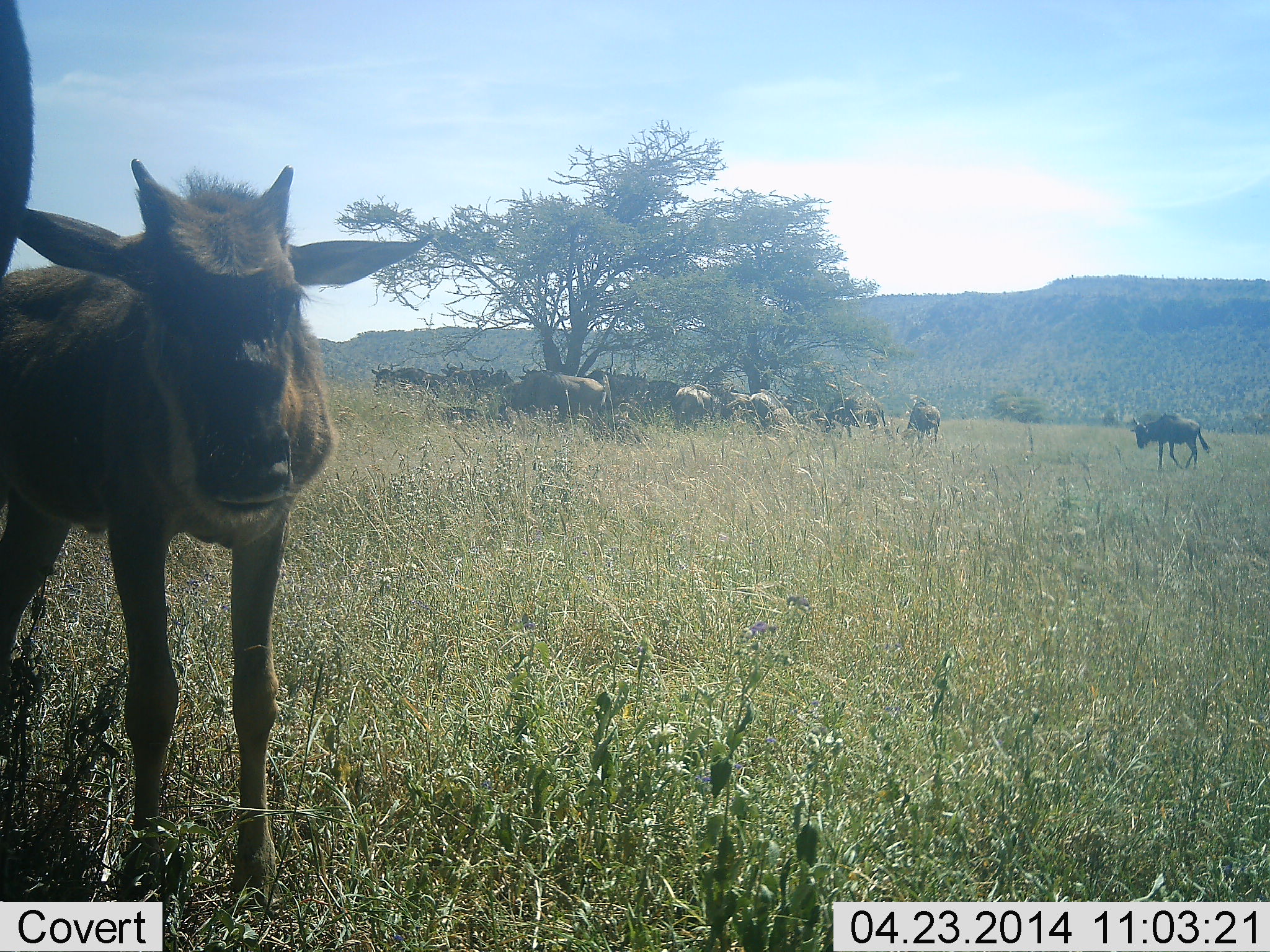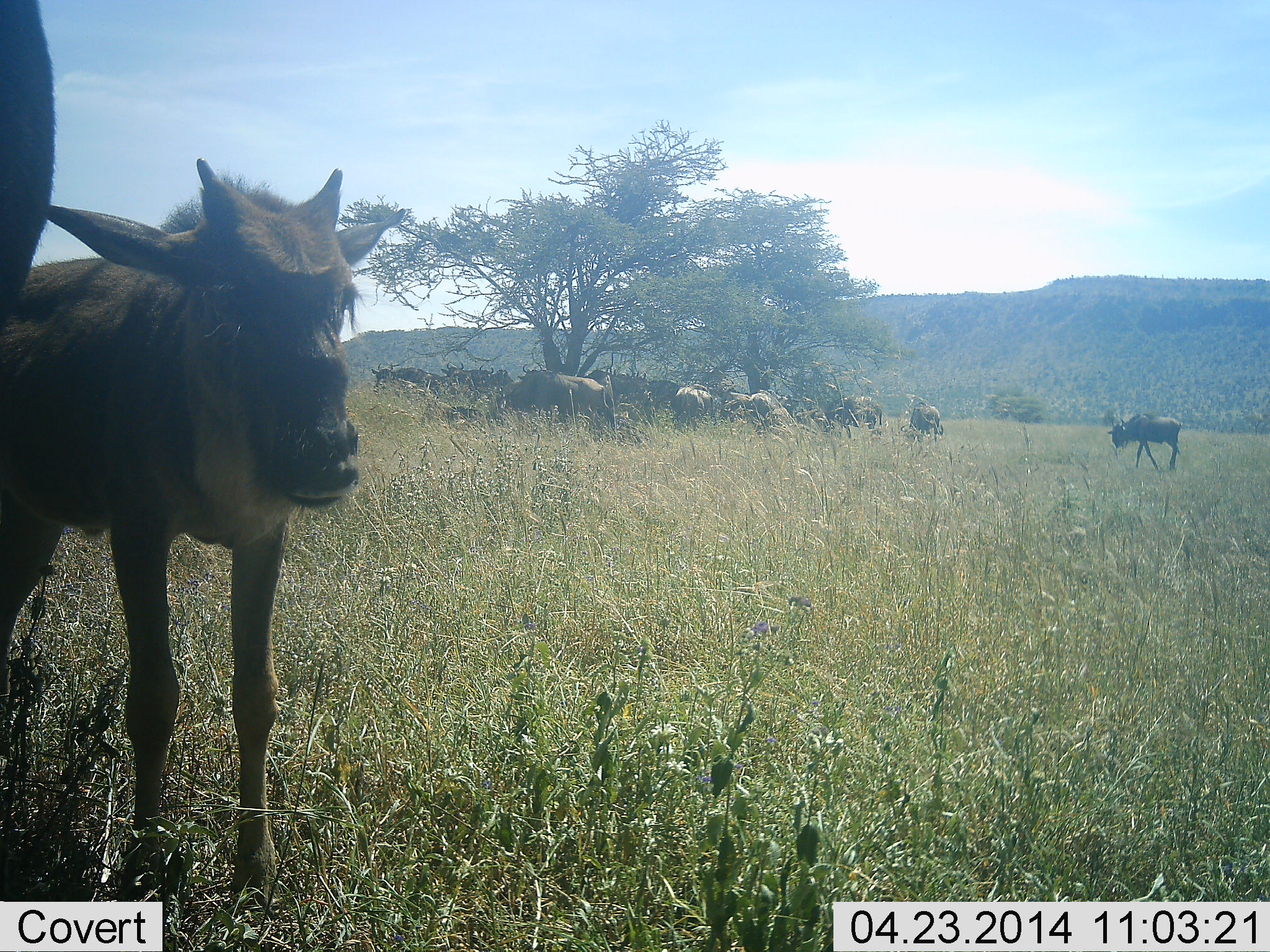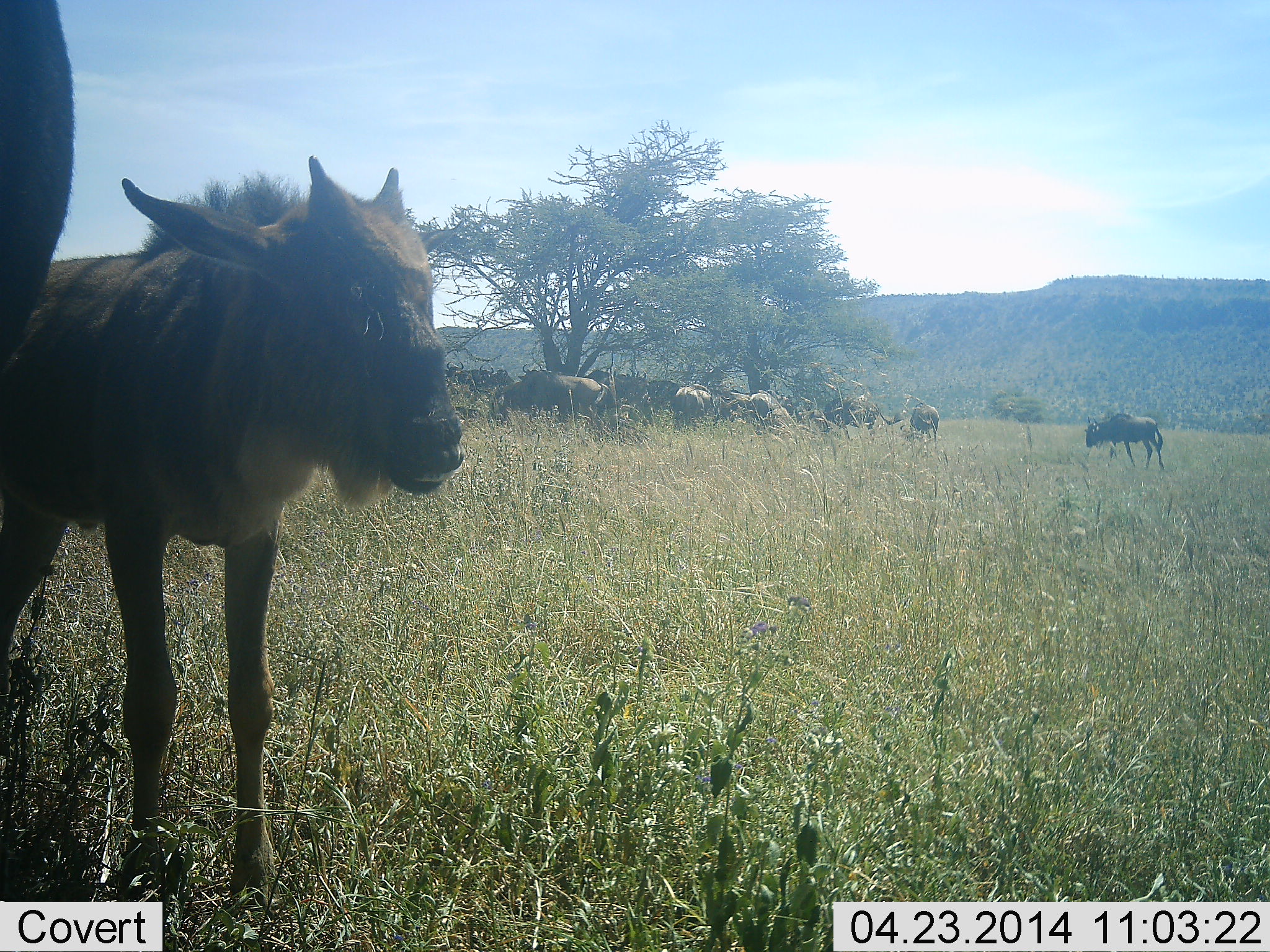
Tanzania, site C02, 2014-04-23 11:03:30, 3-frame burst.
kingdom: Animalia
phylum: Chordata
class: Mammalia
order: Artiodactyla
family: Bovidae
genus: Connochaetes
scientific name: Connochaetes taurinus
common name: blue wildebeest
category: wildebeest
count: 11-50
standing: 100%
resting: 20%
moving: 20%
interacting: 10%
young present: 90%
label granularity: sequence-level